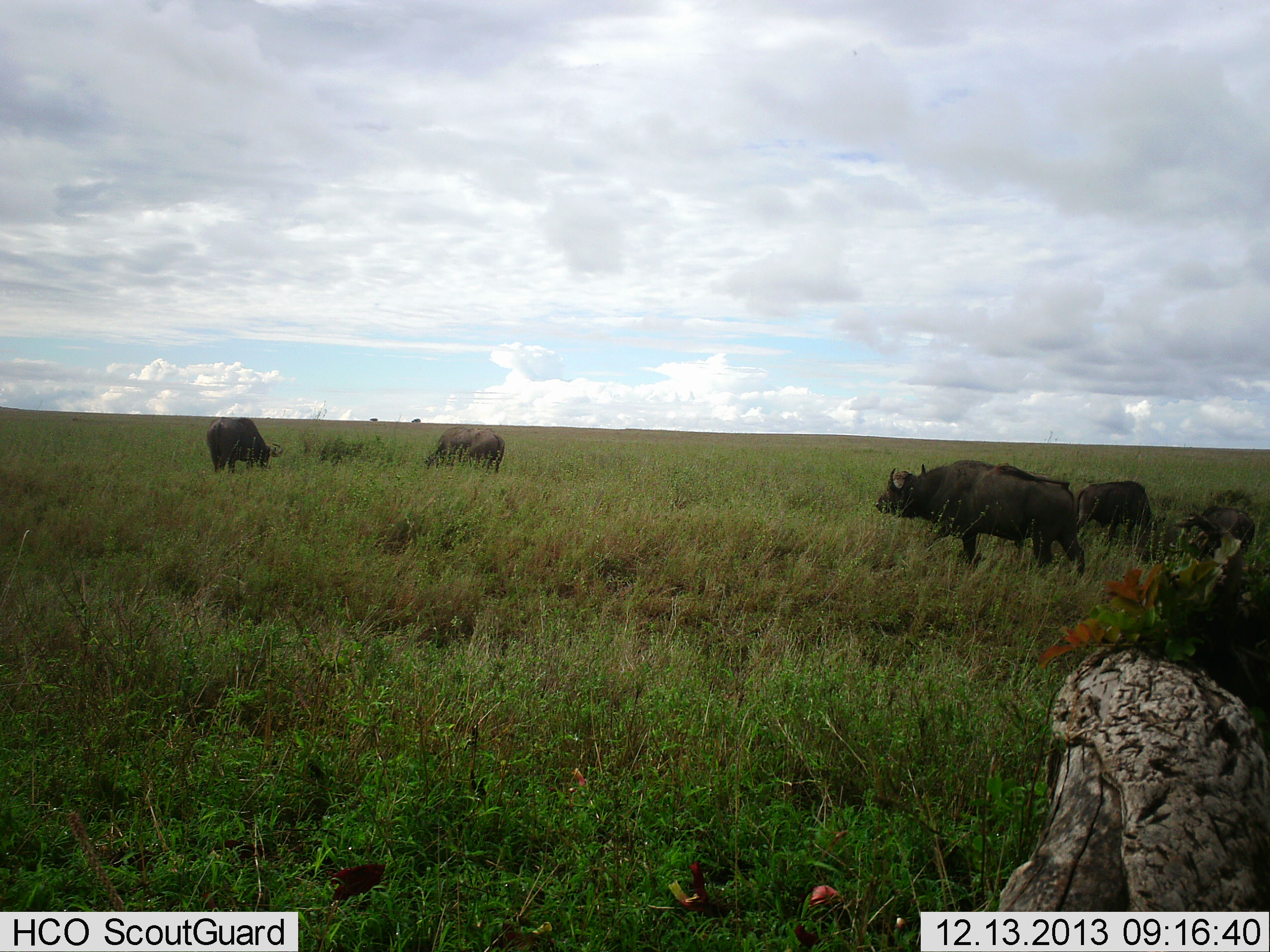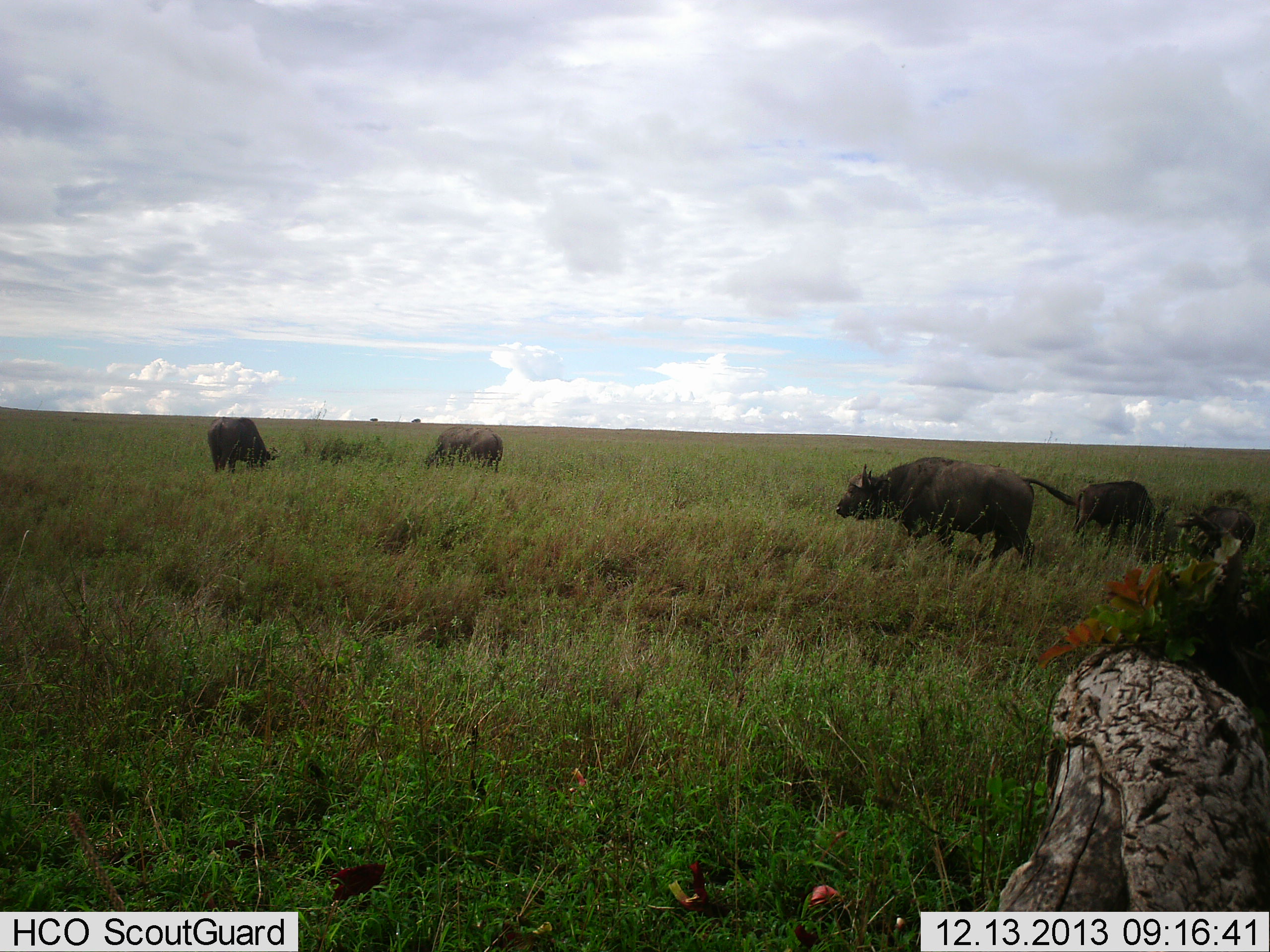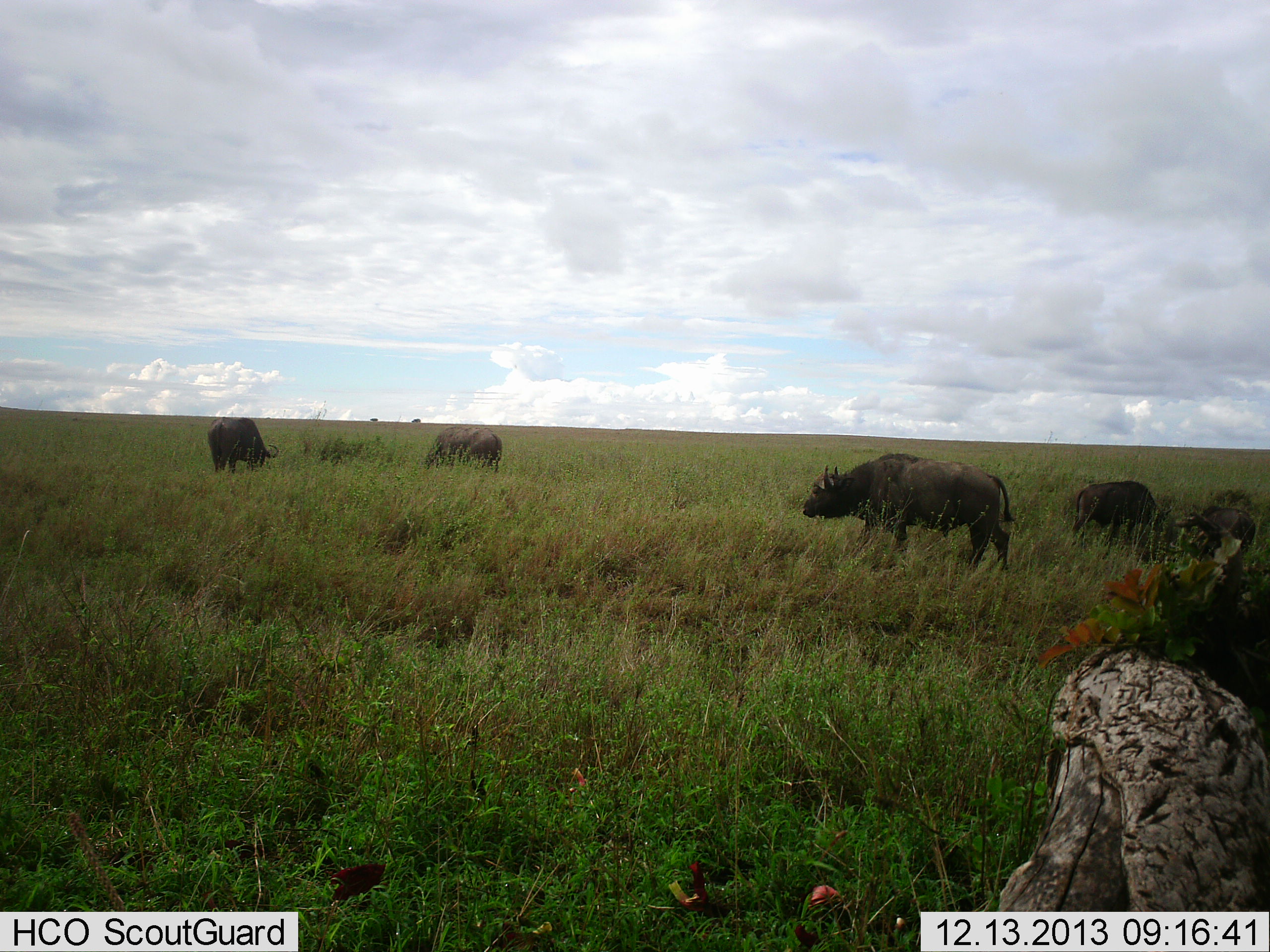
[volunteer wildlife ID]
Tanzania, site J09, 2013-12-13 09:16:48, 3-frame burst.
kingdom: Animalia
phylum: Chordata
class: Mammalia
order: Artiodactyla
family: Bovidae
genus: Syncerus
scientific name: Syncerus caffer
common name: cape buffalo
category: buffalo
Buffalo (cape buffalo) (Syncerus caffer), count 5. Behavior (volunteer vote fractions): standing 30%, resting 0%, moving 70%, interacting 0%. Young present (vote fraction): 20%. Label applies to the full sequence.